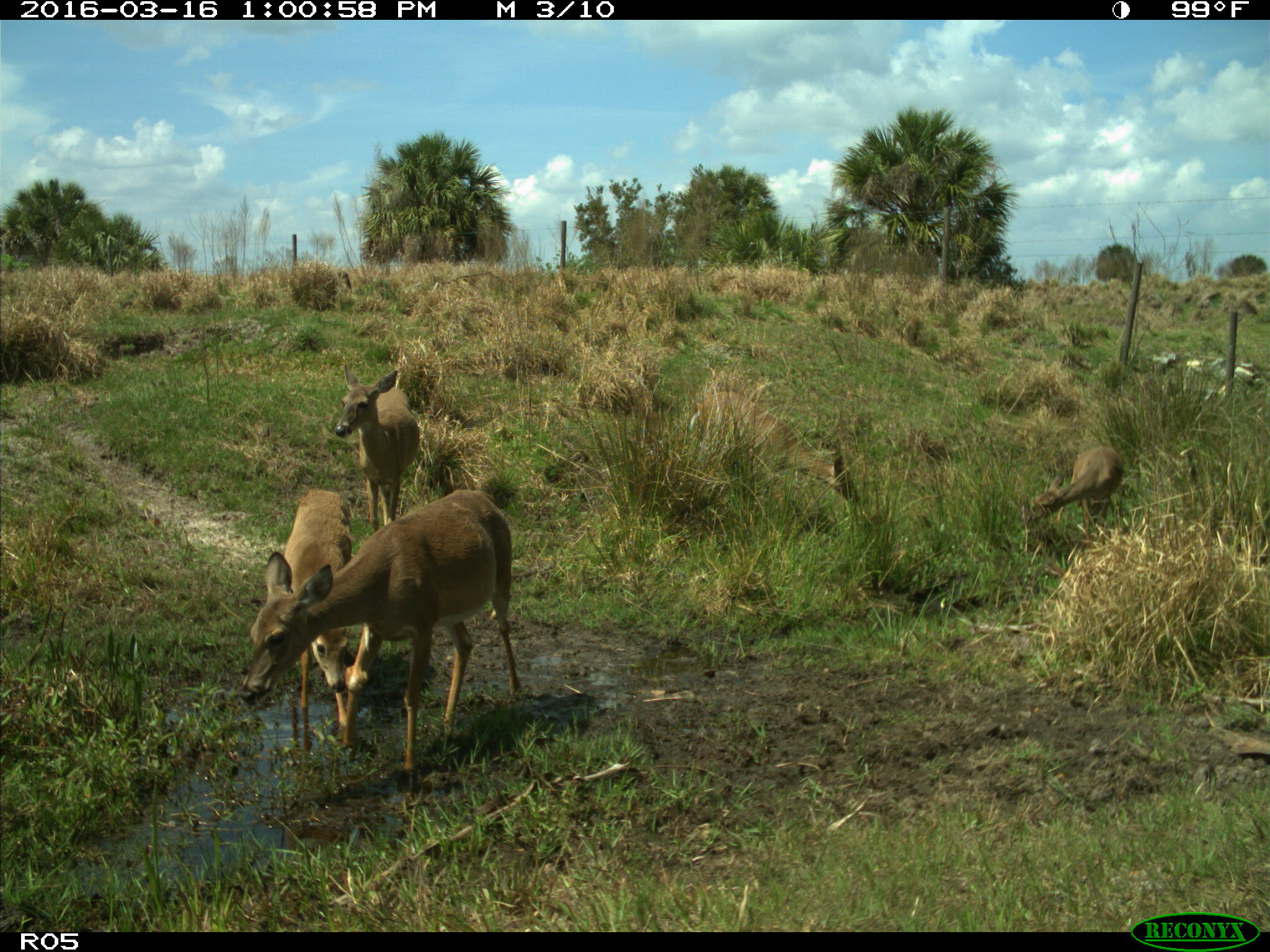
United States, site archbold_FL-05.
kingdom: Animalia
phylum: Chordata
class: Mammalia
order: Artiodactyla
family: Cervidae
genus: Odocoileus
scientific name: Odocoileus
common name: deer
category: unidentified deer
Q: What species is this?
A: Unidentified deer (deer) (Odocoileus).